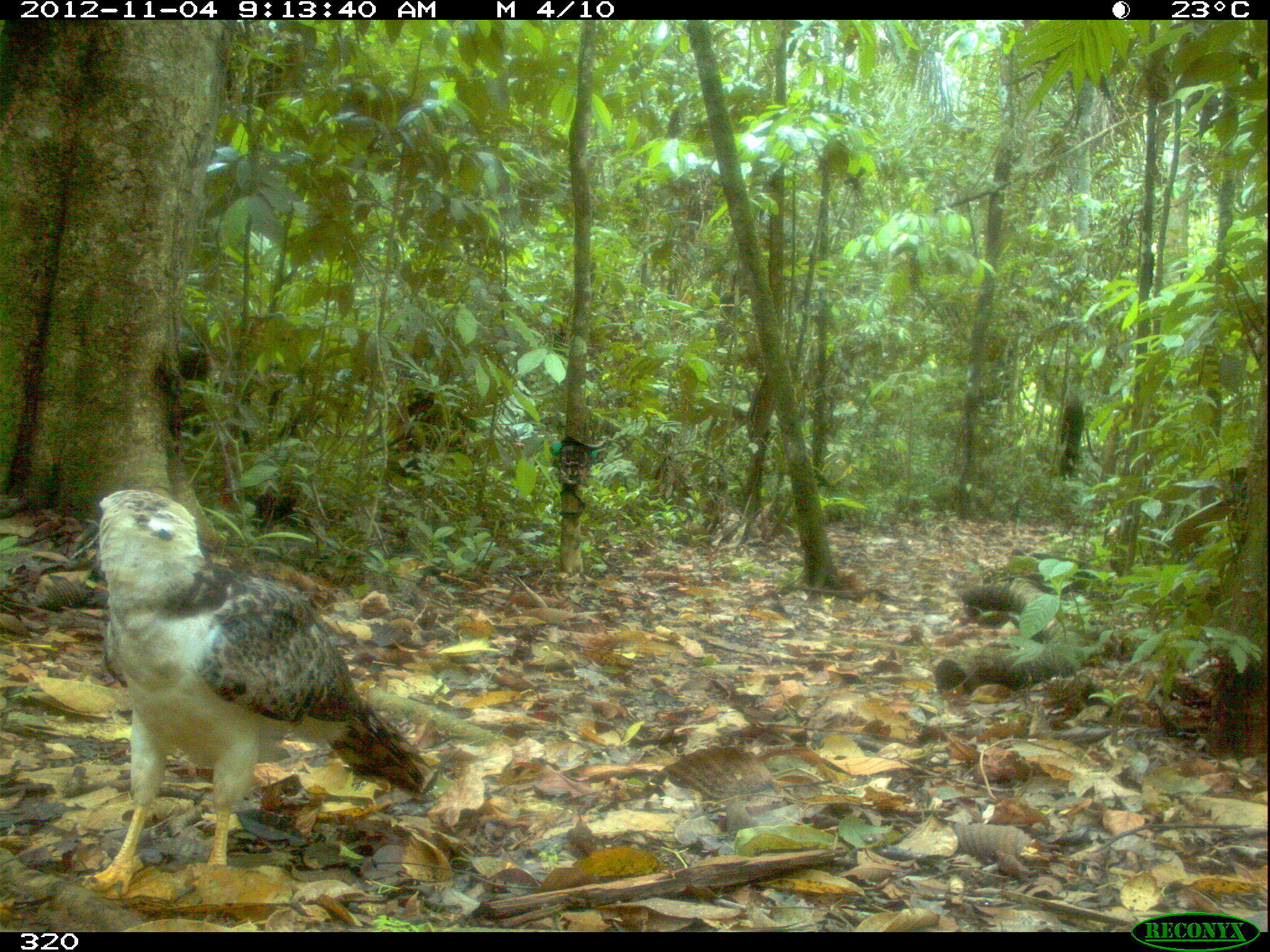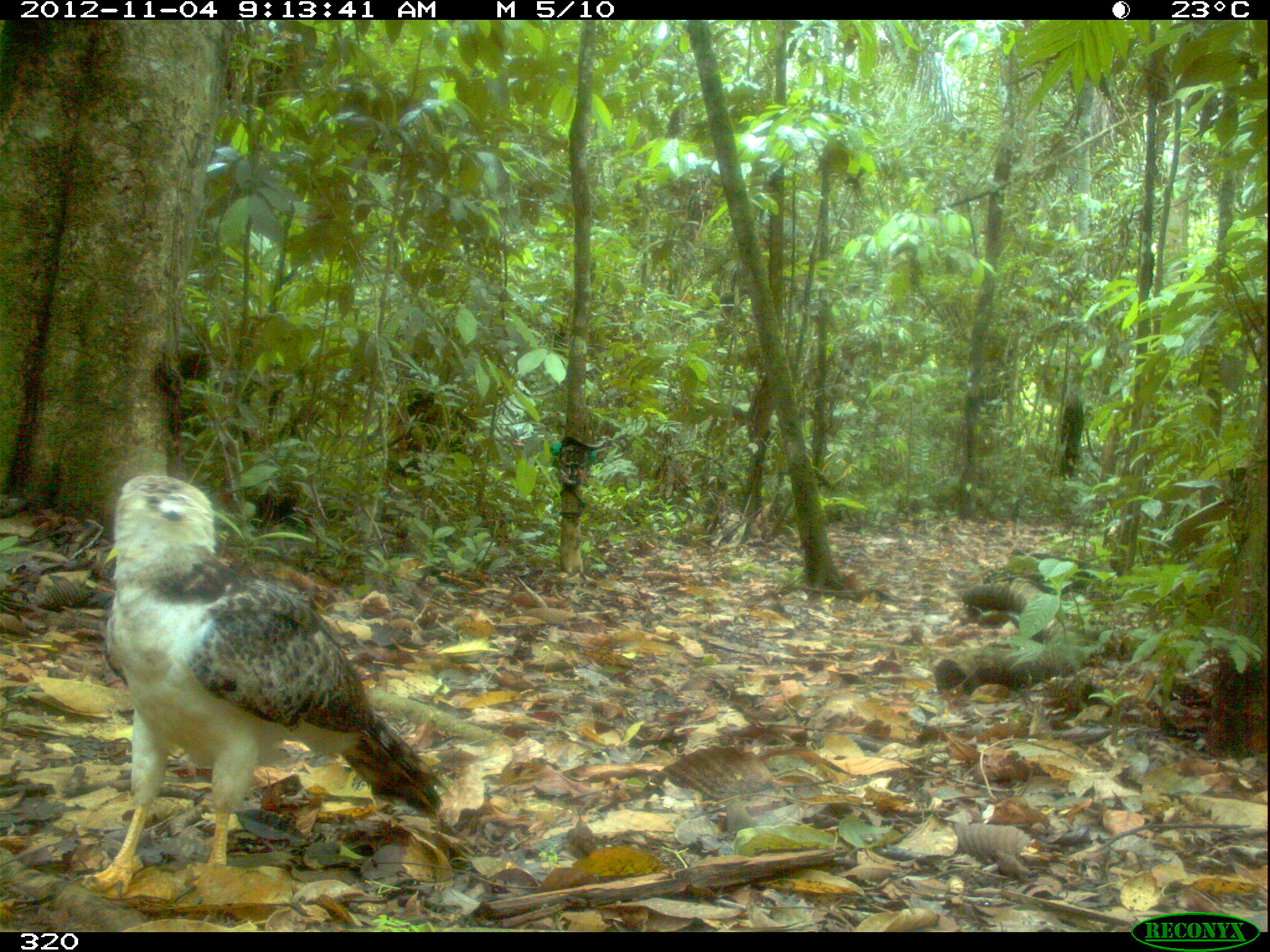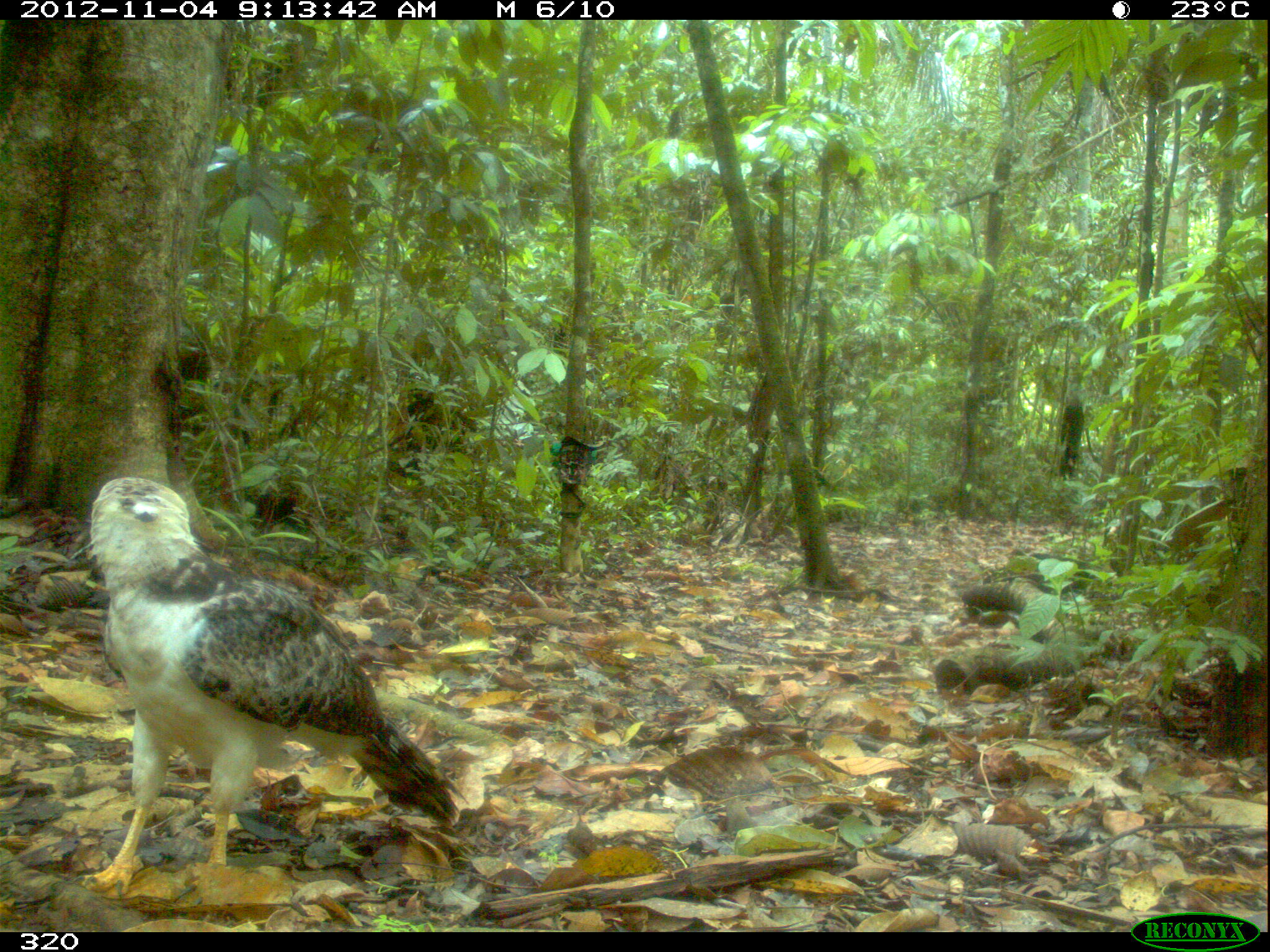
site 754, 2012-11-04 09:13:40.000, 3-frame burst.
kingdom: Animalia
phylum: Chordata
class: Aves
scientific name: Aves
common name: bird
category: unknown bird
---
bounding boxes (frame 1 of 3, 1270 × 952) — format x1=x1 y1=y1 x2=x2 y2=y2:
unknown bird: x1=74 y1=487 x2=433 y2=893